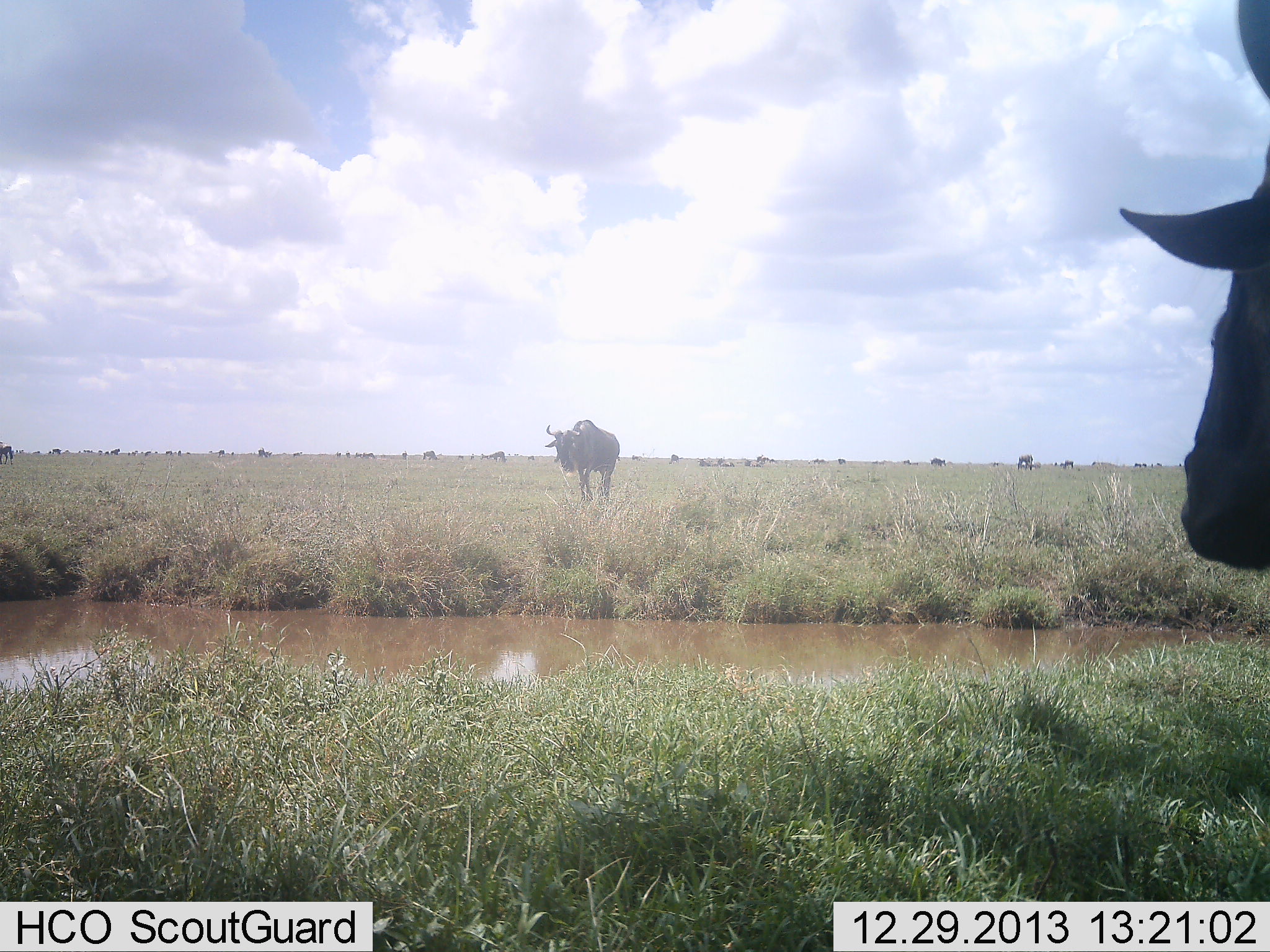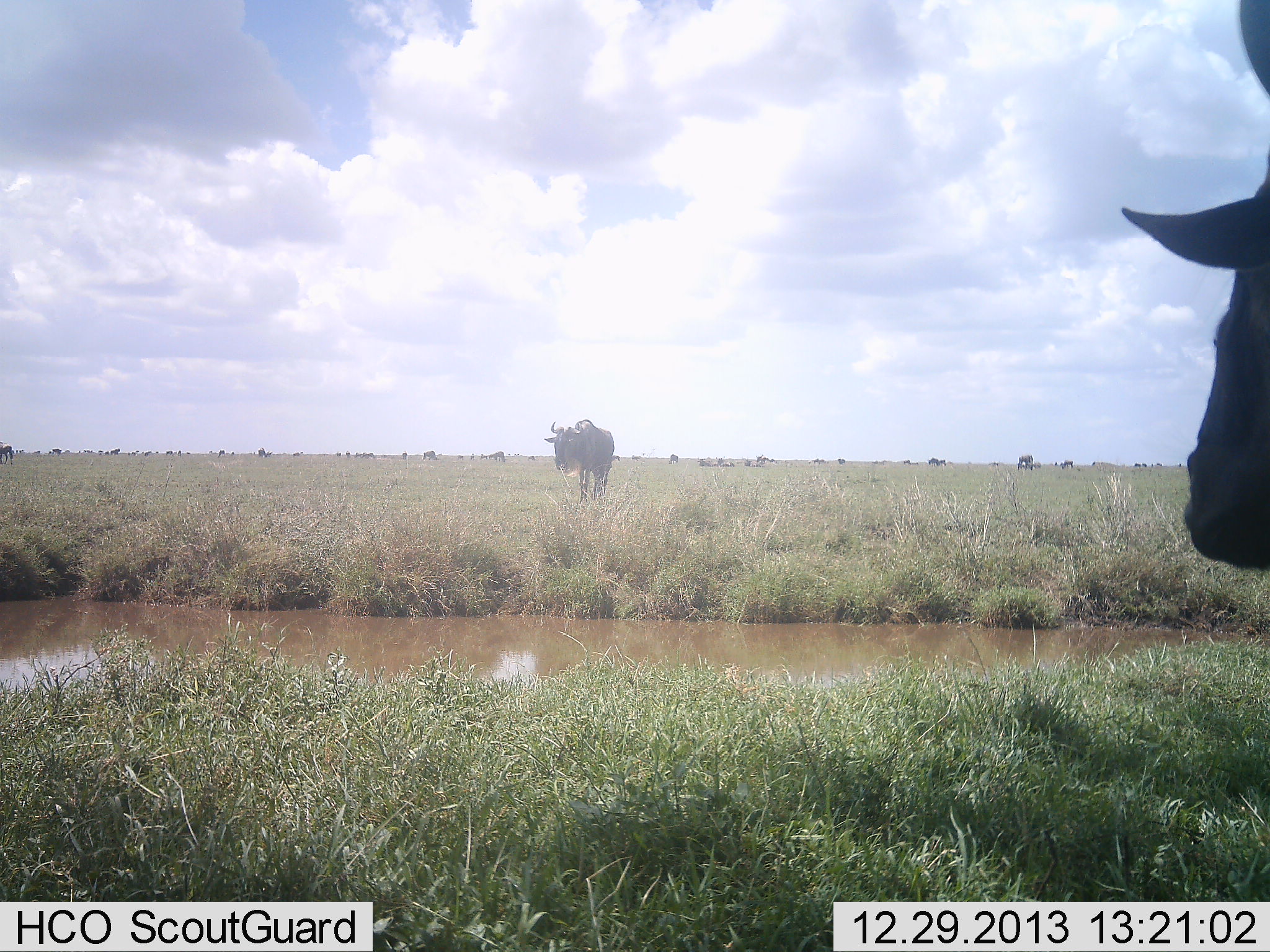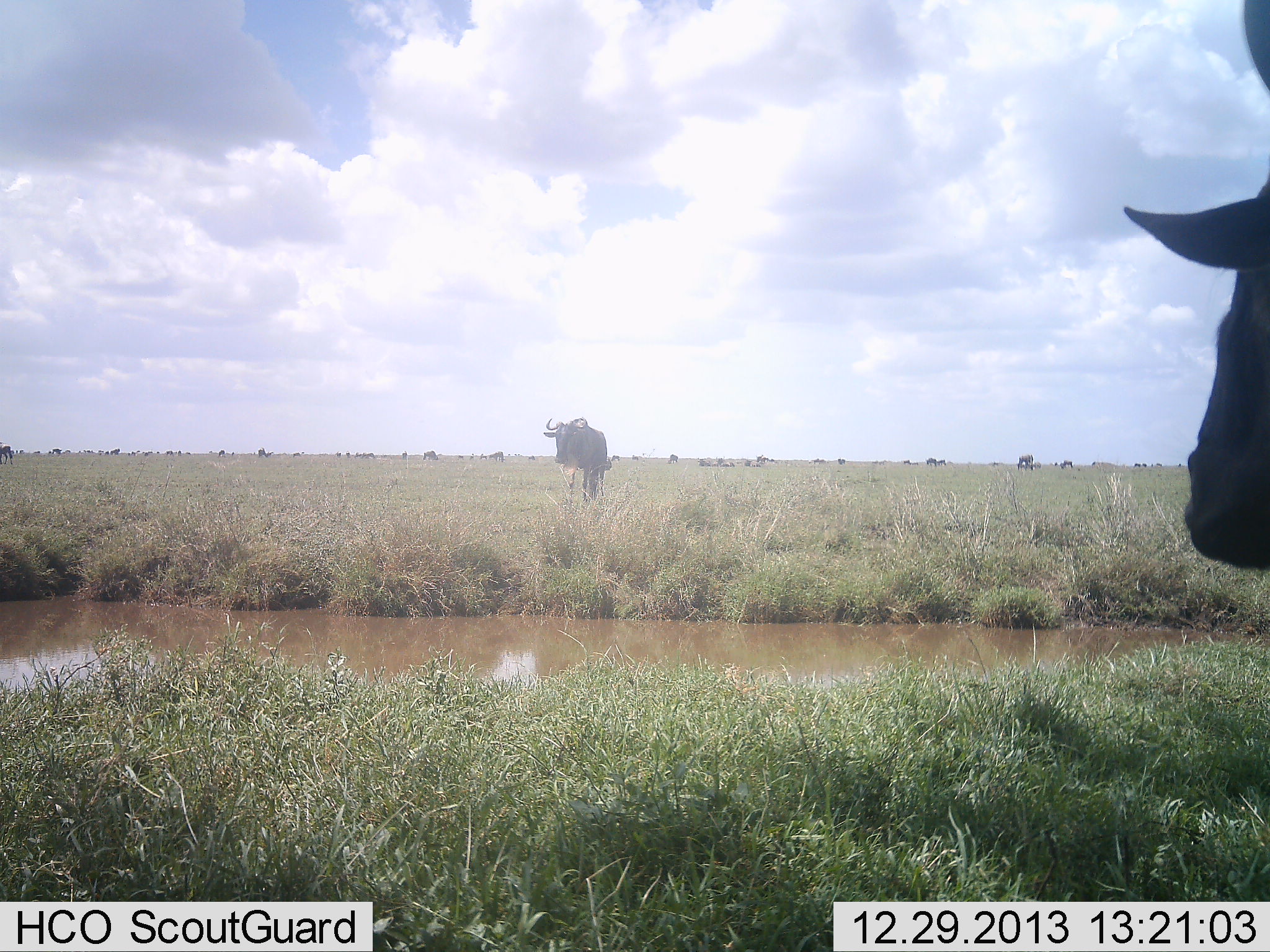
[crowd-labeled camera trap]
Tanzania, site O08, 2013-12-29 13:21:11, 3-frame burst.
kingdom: Animalia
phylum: Chordata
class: Mammalia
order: Artiodactyla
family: Bovidae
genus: Connochaetes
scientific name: Connochaetes taurinus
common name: blue wildebeest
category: wildebeest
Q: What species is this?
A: Wildebeest (blue wildebeest) (Connochaetes taurinus).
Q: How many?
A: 2.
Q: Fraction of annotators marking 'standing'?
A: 70%.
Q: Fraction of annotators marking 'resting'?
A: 20%.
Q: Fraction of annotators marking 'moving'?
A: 10%.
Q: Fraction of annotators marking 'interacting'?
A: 0%.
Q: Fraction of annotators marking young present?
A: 0%.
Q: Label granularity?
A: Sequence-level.